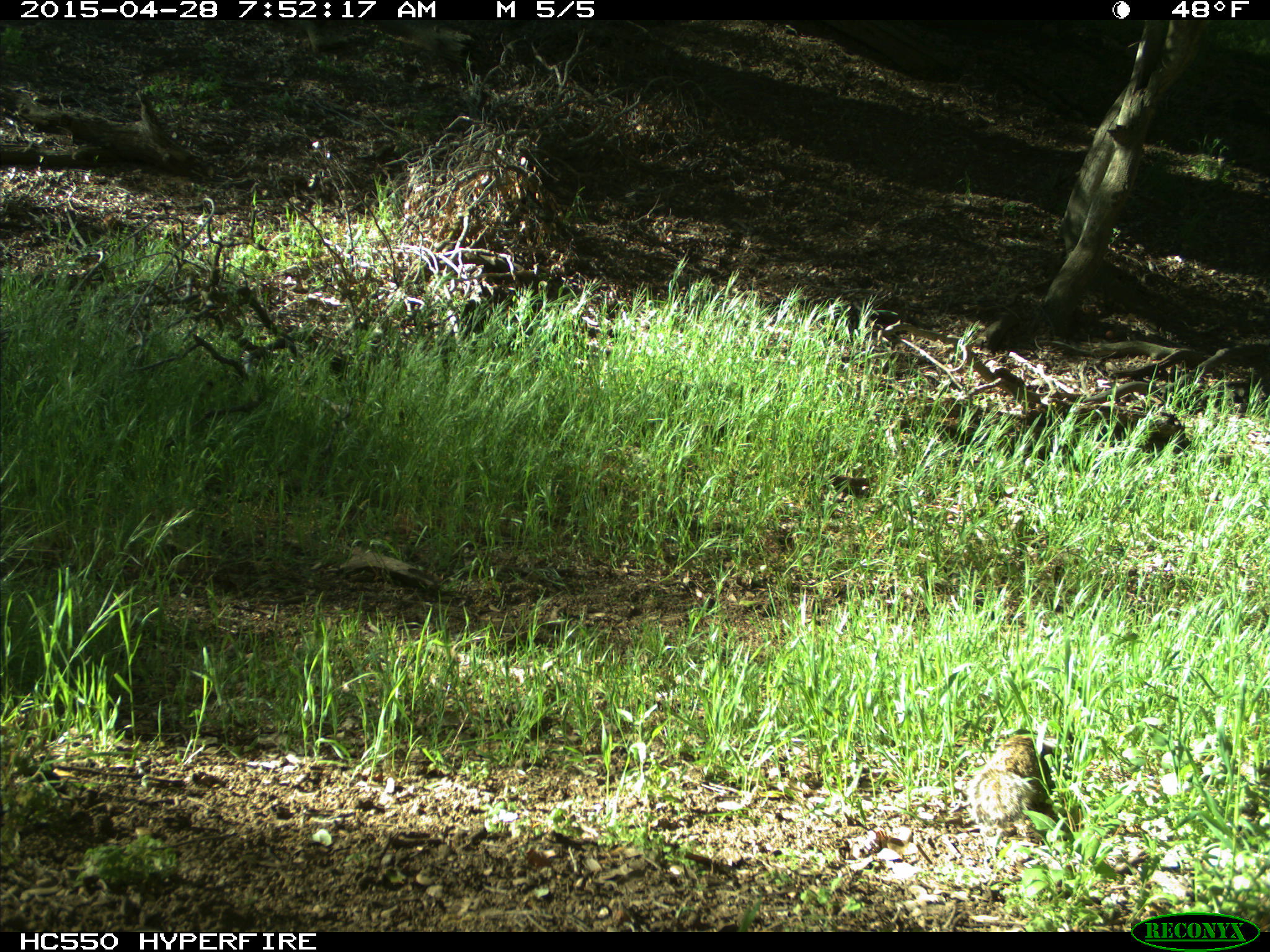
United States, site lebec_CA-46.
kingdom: Animalia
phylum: Chordata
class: Mammalia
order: Rodentia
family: Sciuridae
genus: Otospermophilus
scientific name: Otospermophilus beecheyi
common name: california ground squirrel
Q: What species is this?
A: Otospermophilus beecheyi (california ground squirrel).